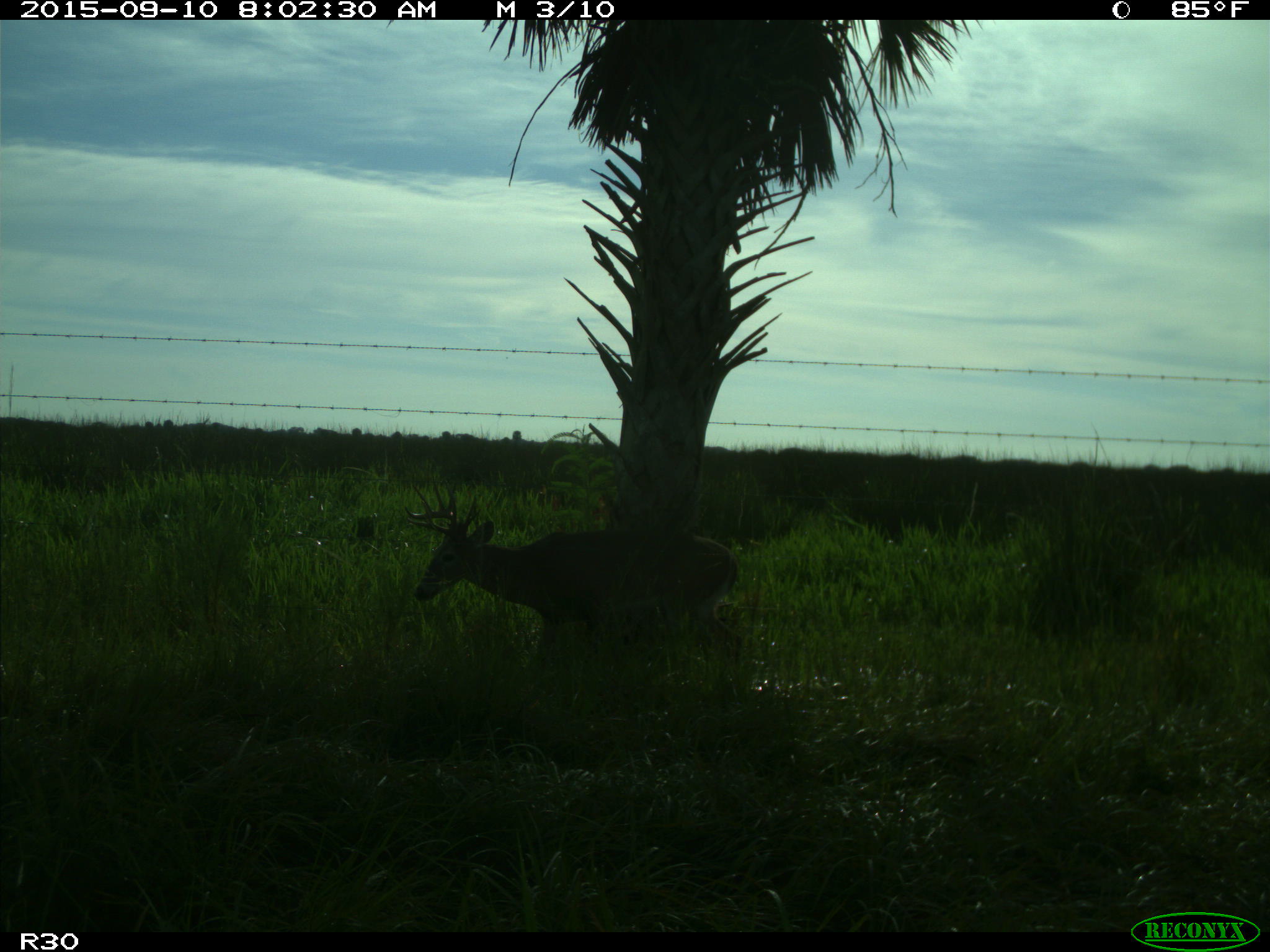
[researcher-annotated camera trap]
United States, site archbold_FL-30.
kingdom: Animalia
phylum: Chordata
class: Mammalia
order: Artiodactyla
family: Cervidae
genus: Odocoileus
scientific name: Odocoileus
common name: deer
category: unidentified deer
Unidentified deer (deer) (Odocoileus).